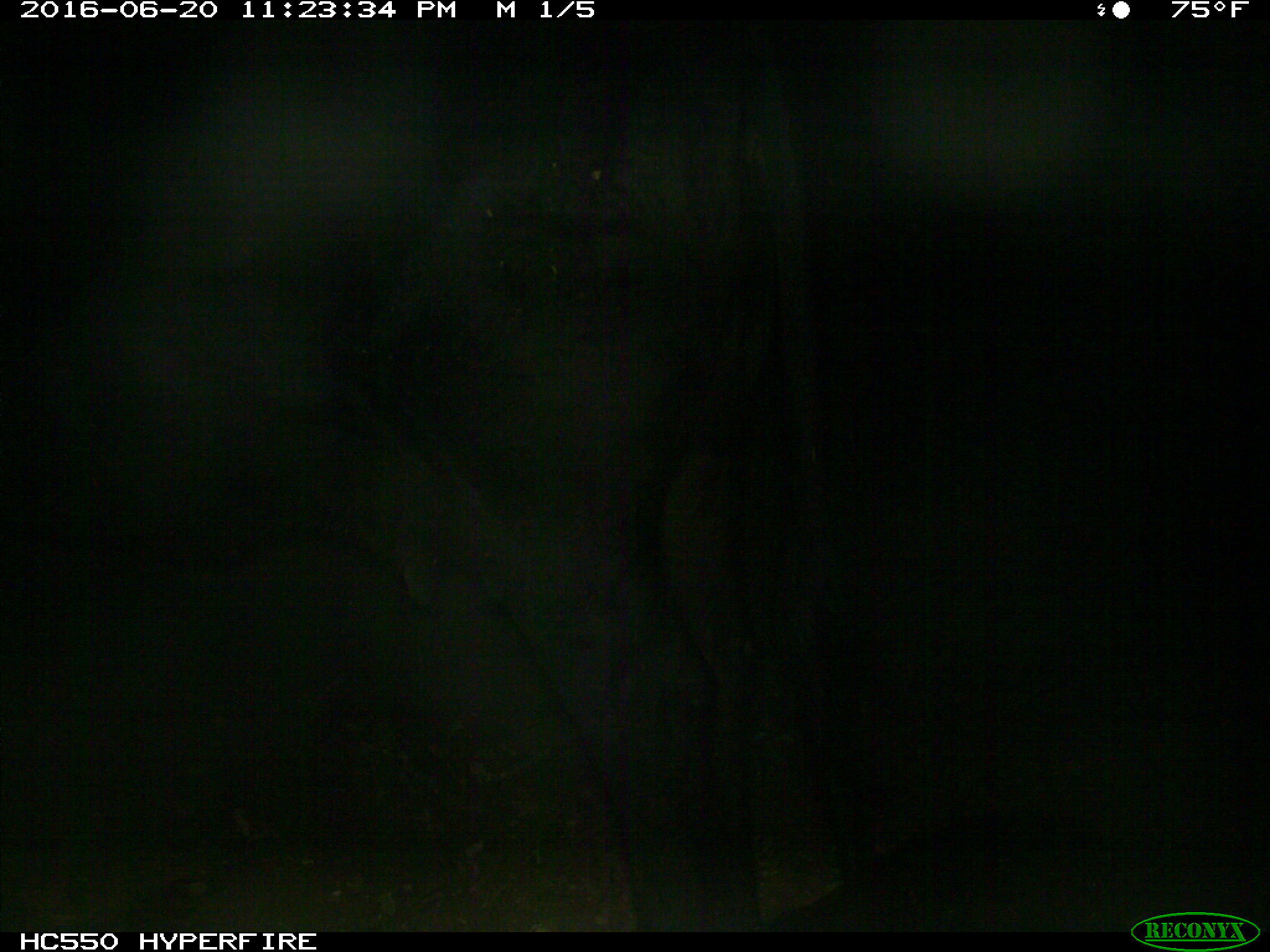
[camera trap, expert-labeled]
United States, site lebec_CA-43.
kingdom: Animalia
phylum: Chordata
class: Mammalia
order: Artiodactyla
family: Bovidae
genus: Bos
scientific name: Bos taurus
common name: domestic cow